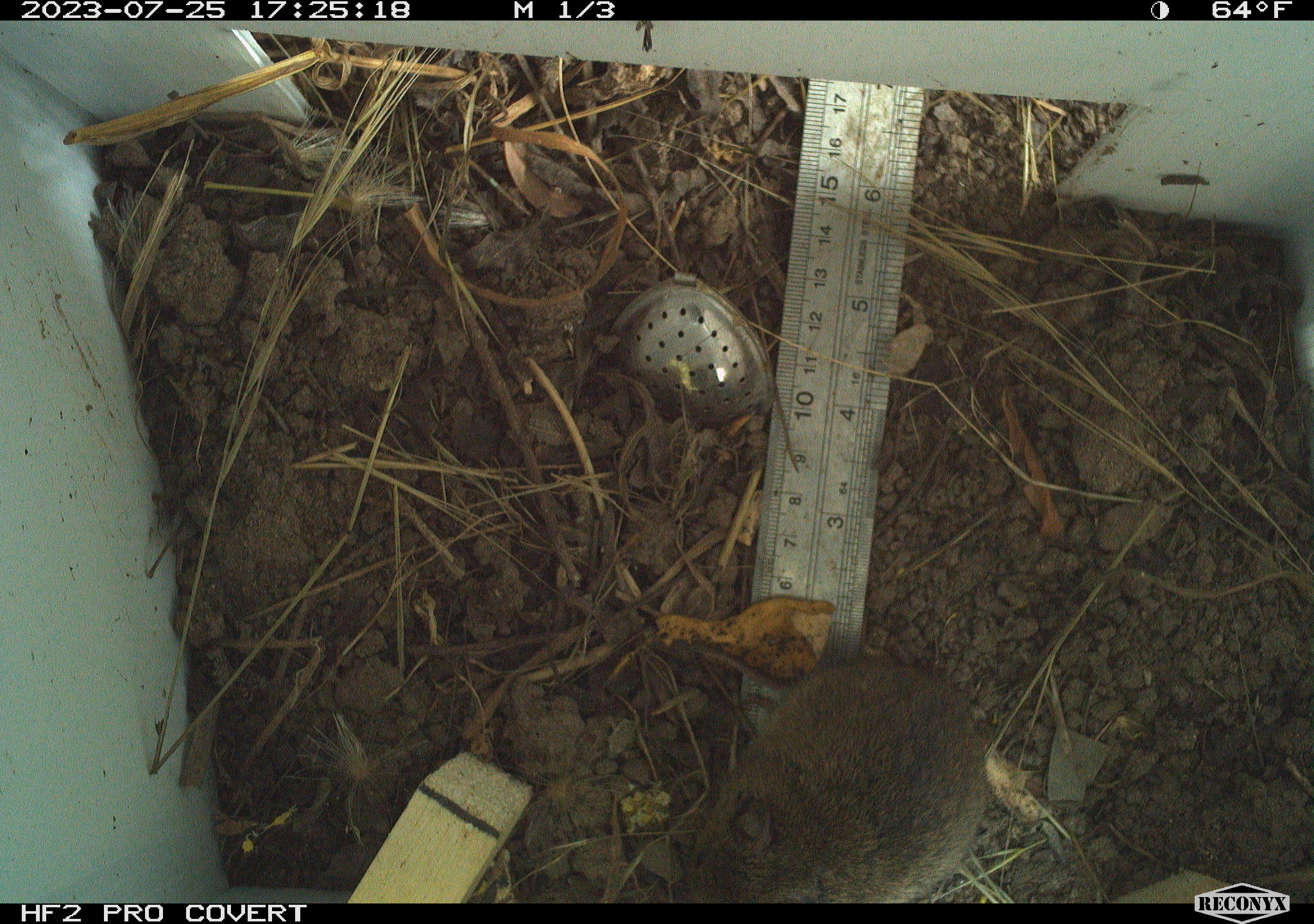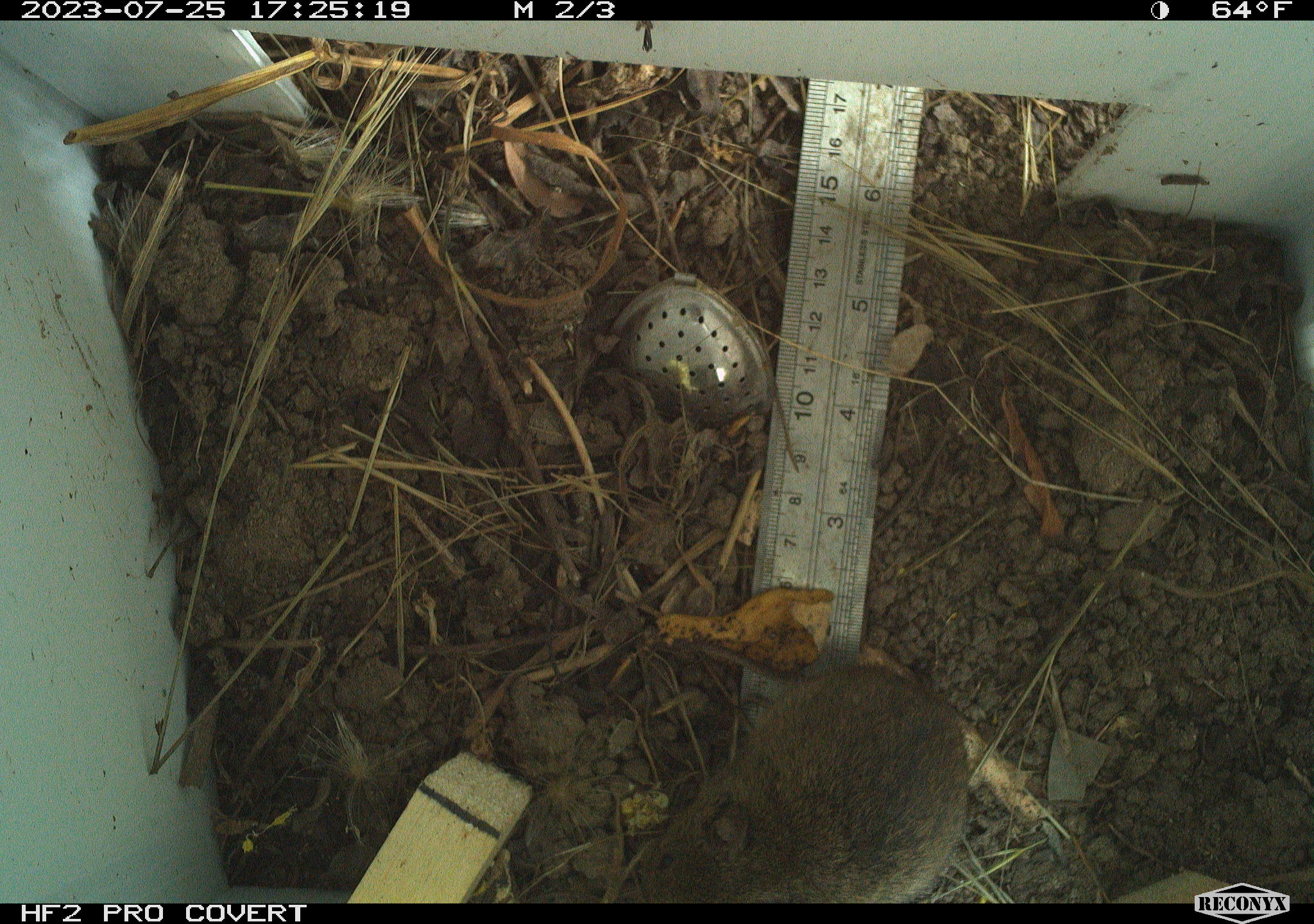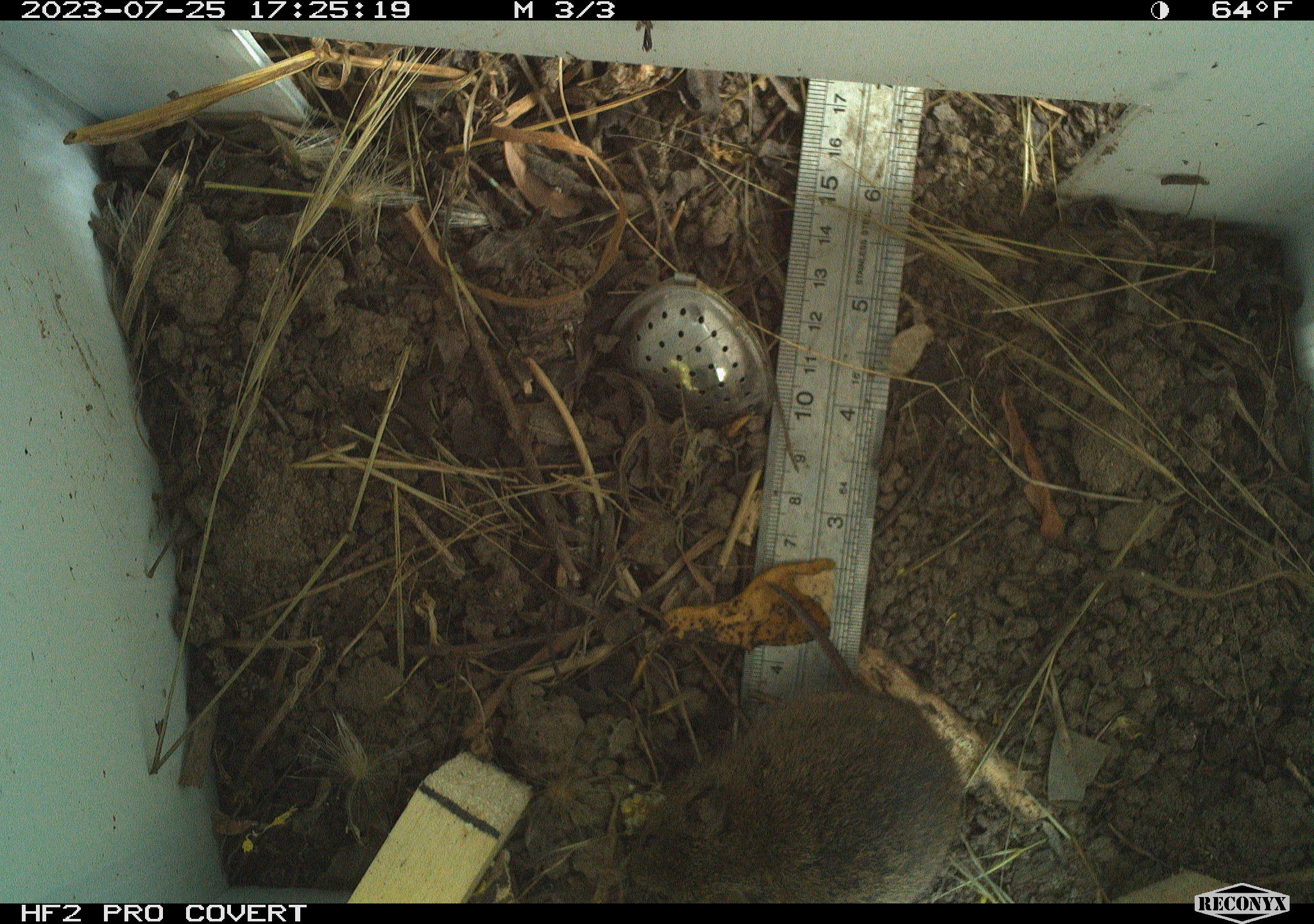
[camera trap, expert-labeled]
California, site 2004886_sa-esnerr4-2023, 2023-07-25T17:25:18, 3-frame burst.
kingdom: Animalia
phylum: Chordata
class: Mammalia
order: Rodentia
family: Cricetidae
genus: Microtus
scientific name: Microtus californicus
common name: california vole